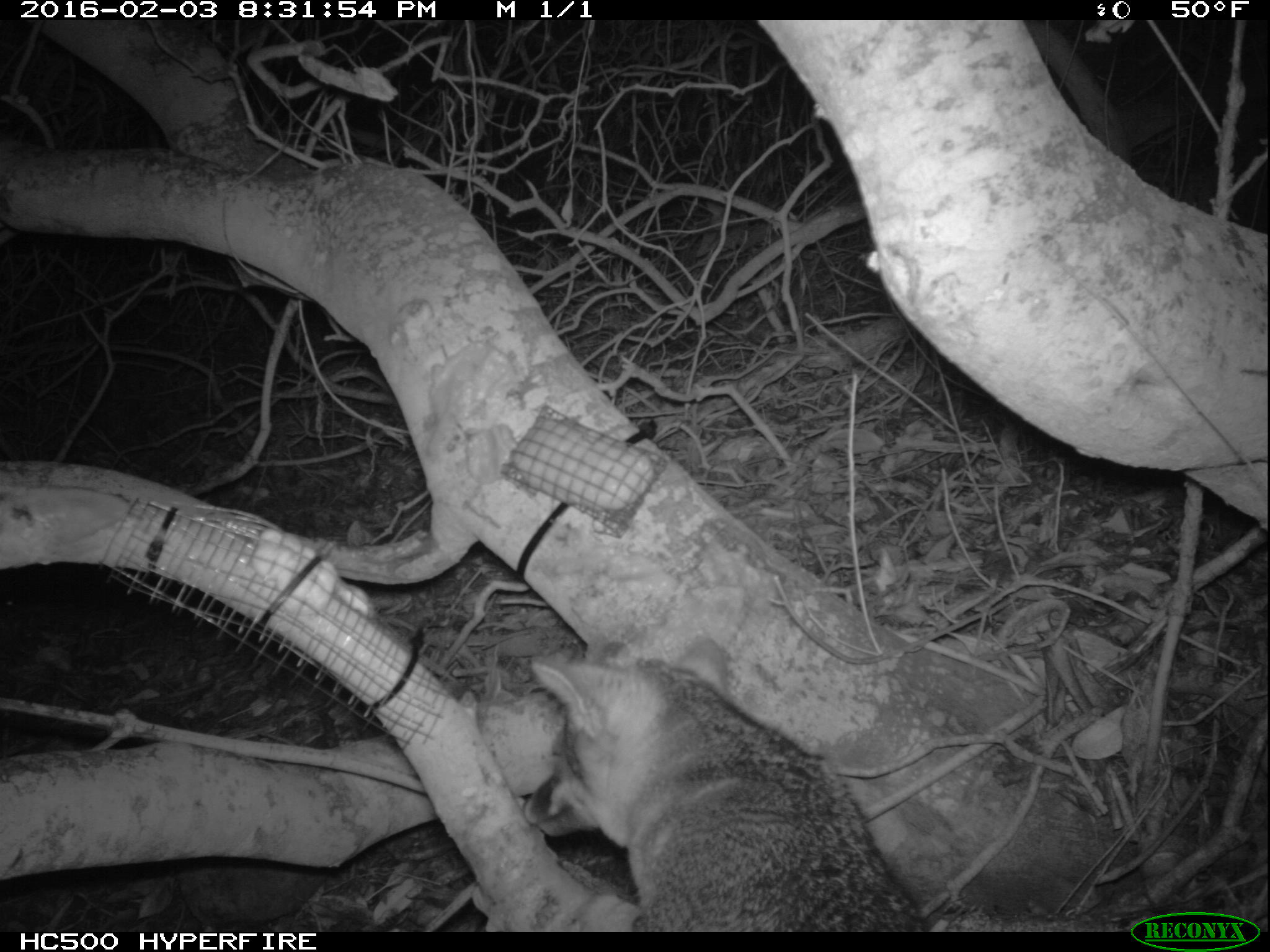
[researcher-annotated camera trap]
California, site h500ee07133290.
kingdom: Animalia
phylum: Chordata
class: Mammalia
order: Carnivora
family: Canidae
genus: Urocyon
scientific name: Urocyon littoralis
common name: island fox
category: fox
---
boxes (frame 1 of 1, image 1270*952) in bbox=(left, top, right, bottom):
fox: bbox=(523, 636, 927, 932)